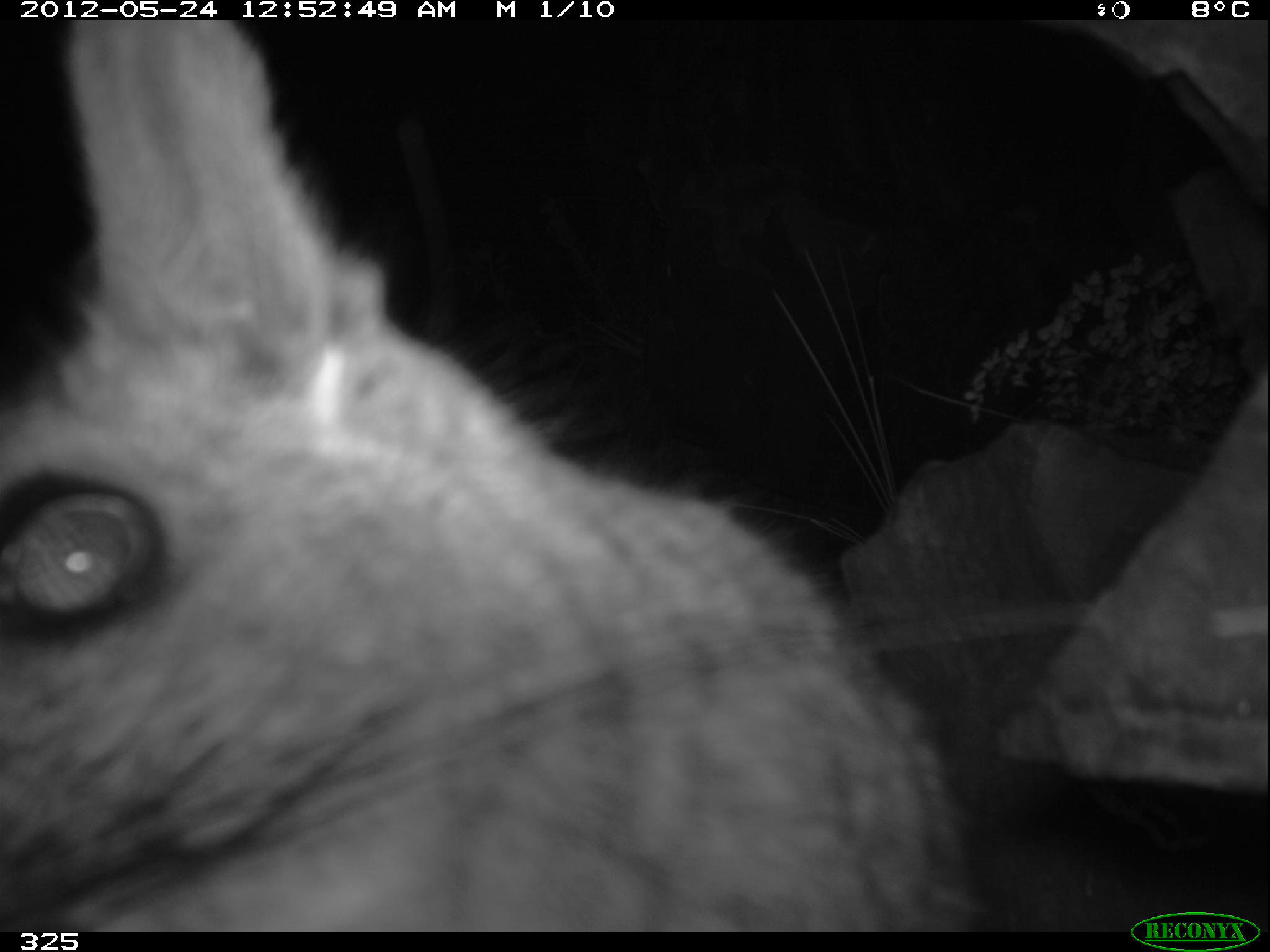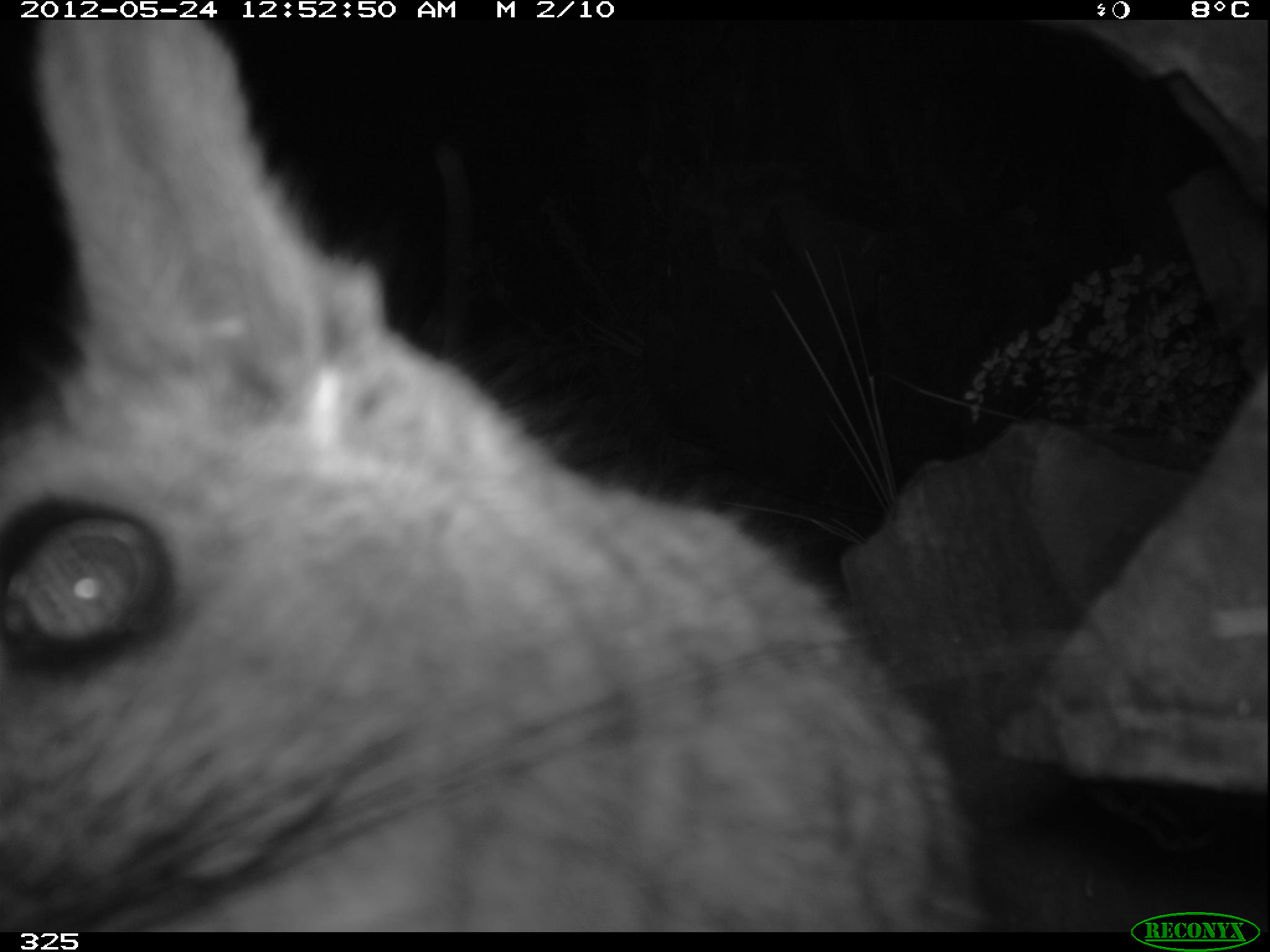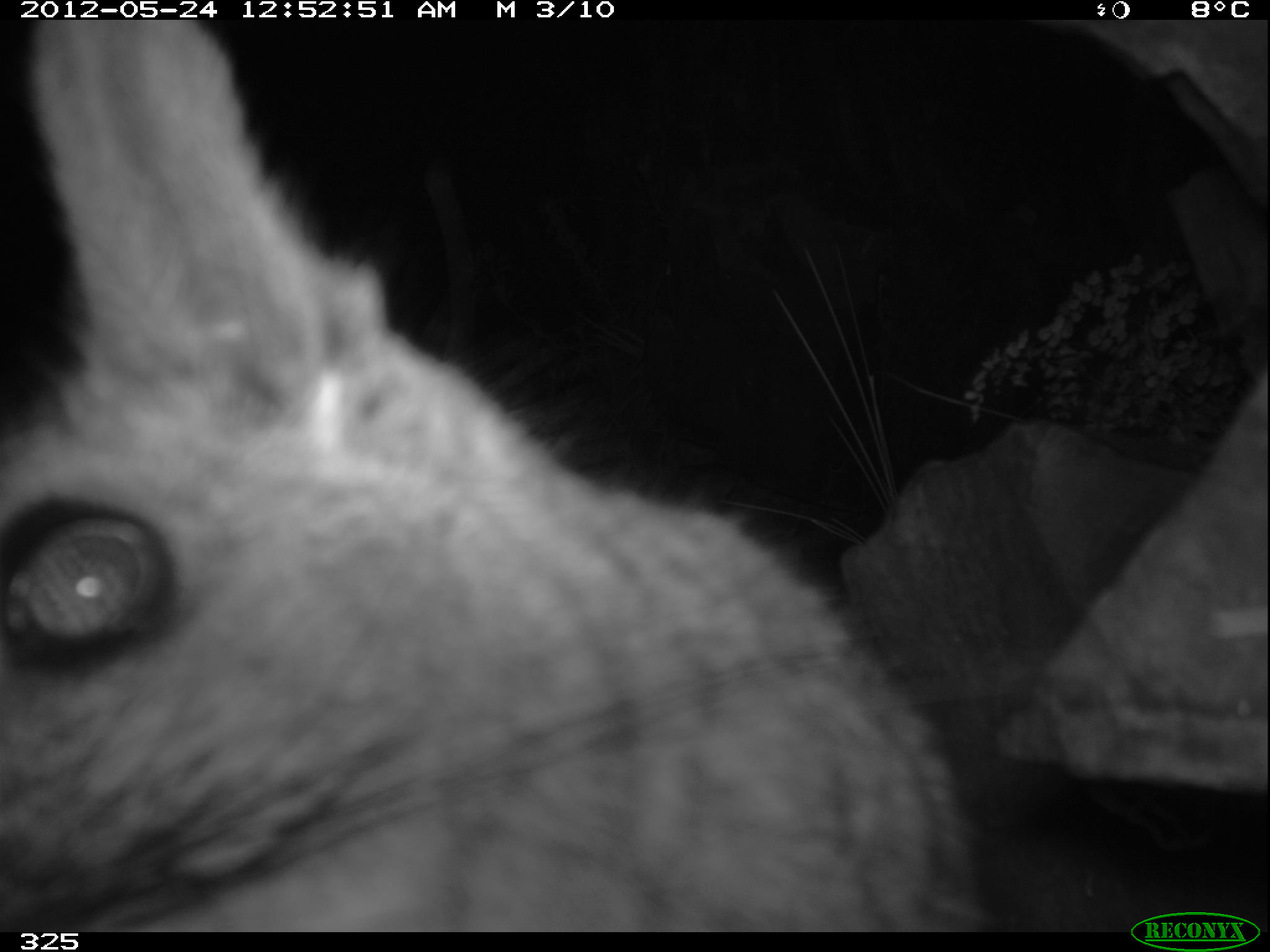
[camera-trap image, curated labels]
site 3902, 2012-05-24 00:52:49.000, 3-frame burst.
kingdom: Animalia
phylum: Chordata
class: Mammalia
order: Rodentia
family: Chinchillidae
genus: Lagidium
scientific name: Lagidium viscacia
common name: mountain viscacha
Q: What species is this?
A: Lagidium viscacia (mountain viscacha).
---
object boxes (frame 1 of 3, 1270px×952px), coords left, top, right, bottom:
lagidium viscacia: 0, 19, 980, 932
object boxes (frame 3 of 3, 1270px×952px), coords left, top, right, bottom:
lagidium viscacia: 0, 20, 997, 932